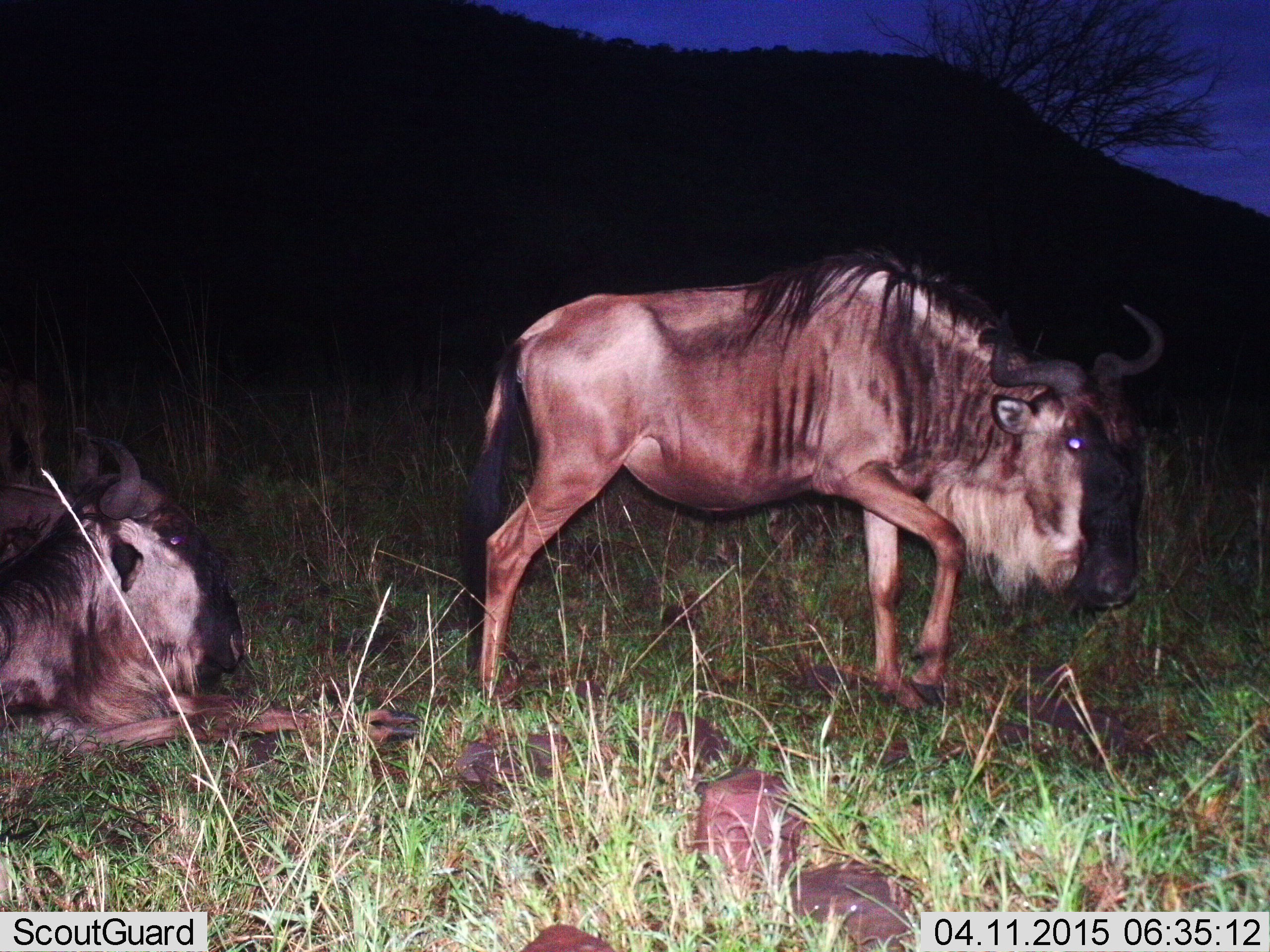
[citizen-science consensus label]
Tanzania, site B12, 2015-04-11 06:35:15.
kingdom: Animalia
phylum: Chordata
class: Mammalia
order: Artiodactyla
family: Bovidae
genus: Connochaetes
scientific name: Connochaetes taurinus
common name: blue wildebeest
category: wildebeest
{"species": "wildebeest (blue wildebeest) (Connochaetes taurinus)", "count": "2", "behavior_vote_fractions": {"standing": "60%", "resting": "70%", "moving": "50%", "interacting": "0%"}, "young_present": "10%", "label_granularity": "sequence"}